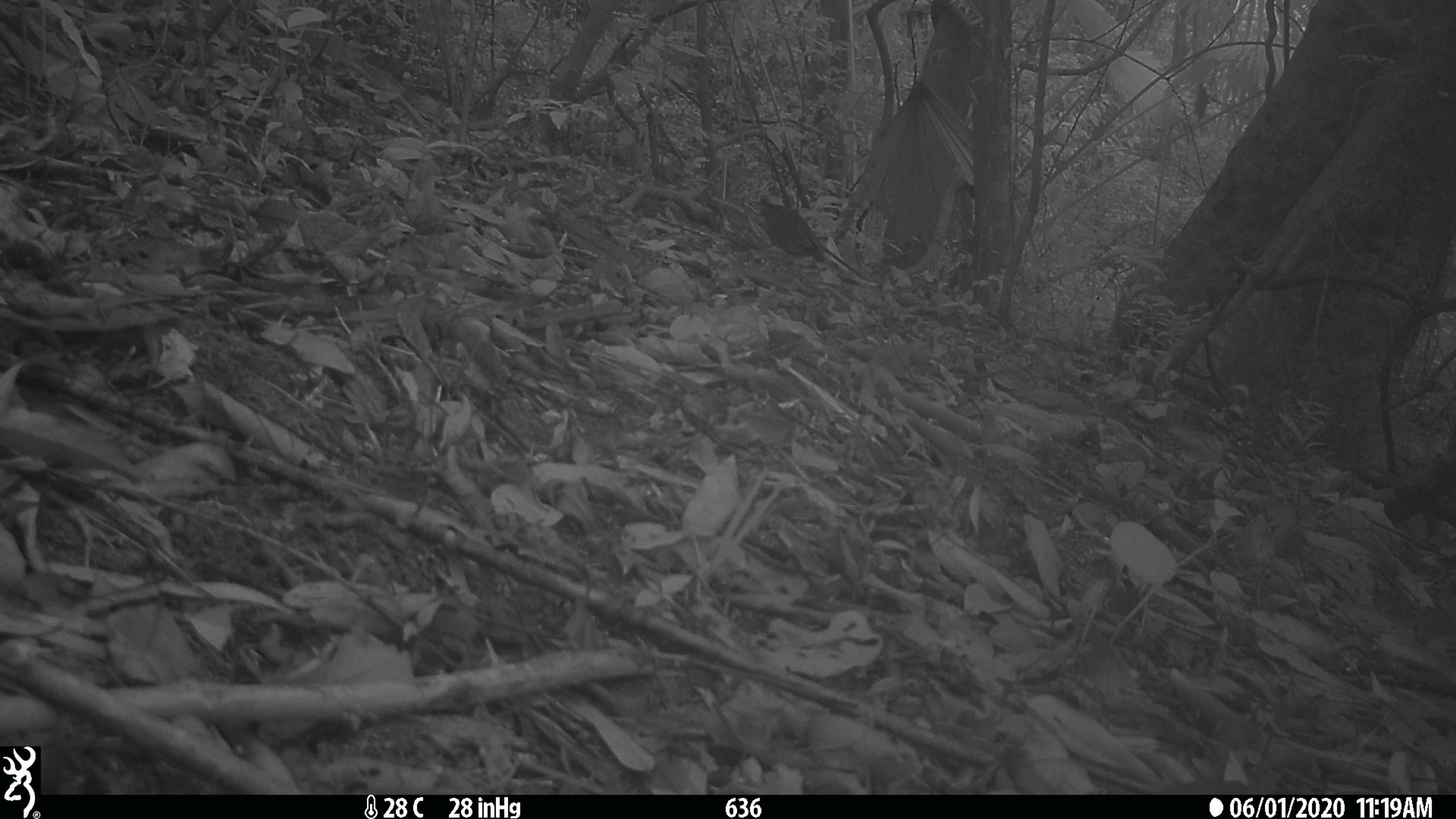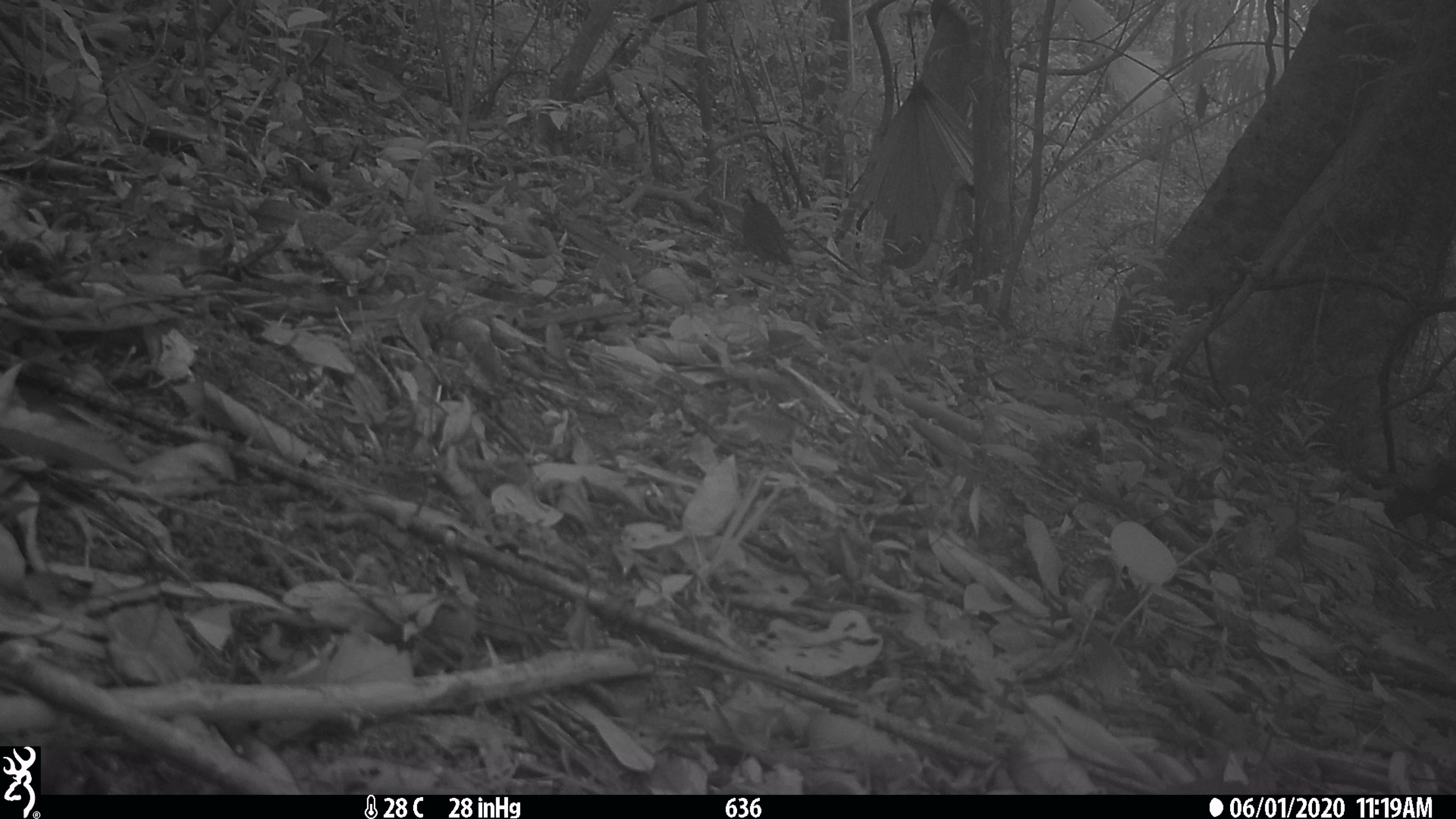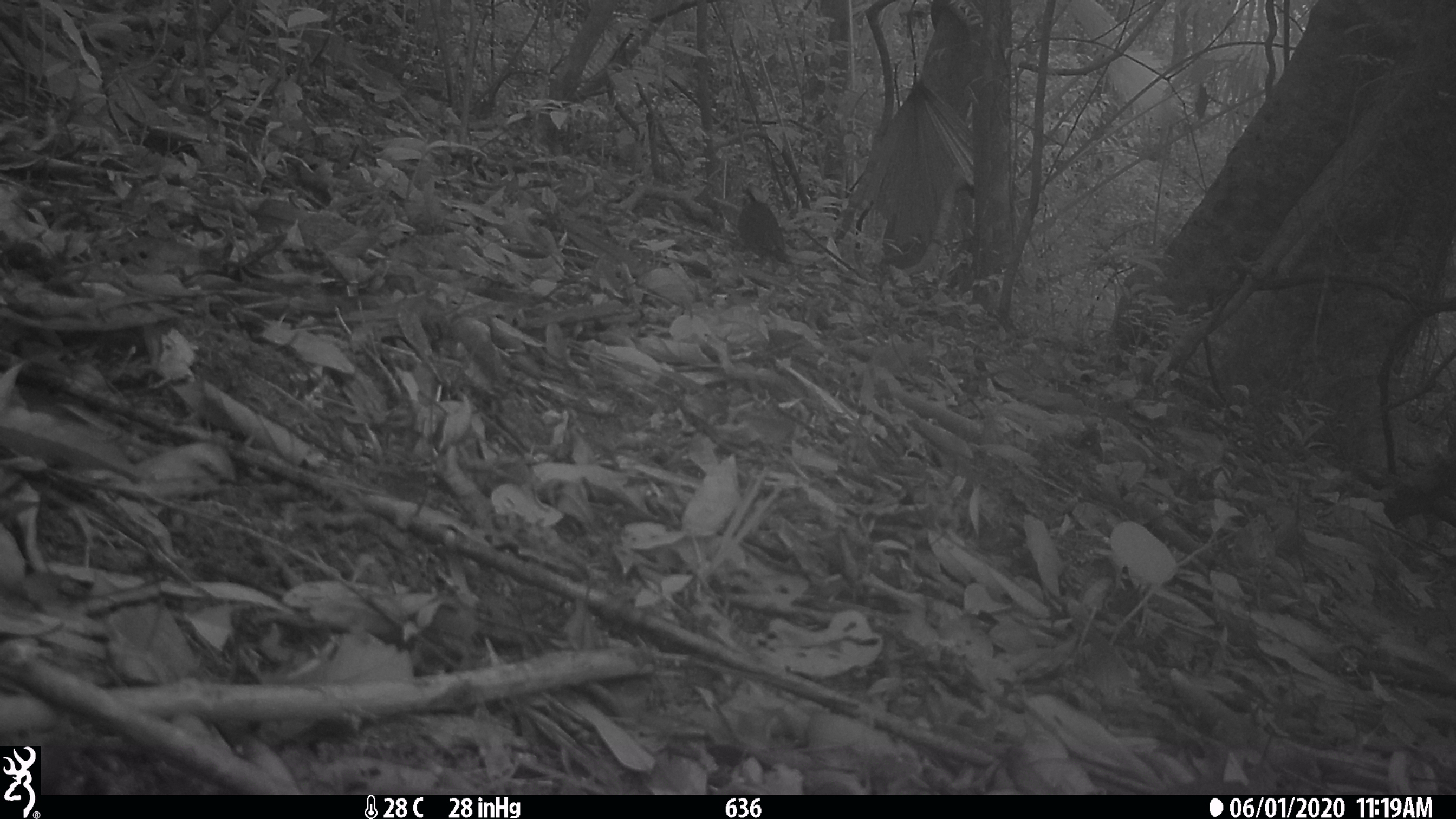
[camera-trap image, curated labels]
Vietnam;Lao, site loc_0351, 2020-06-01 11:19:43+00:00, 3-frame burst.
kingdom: Animalia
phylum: Chordata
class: Aves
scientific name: Aves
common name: bird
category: unidentified bird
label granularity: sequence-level